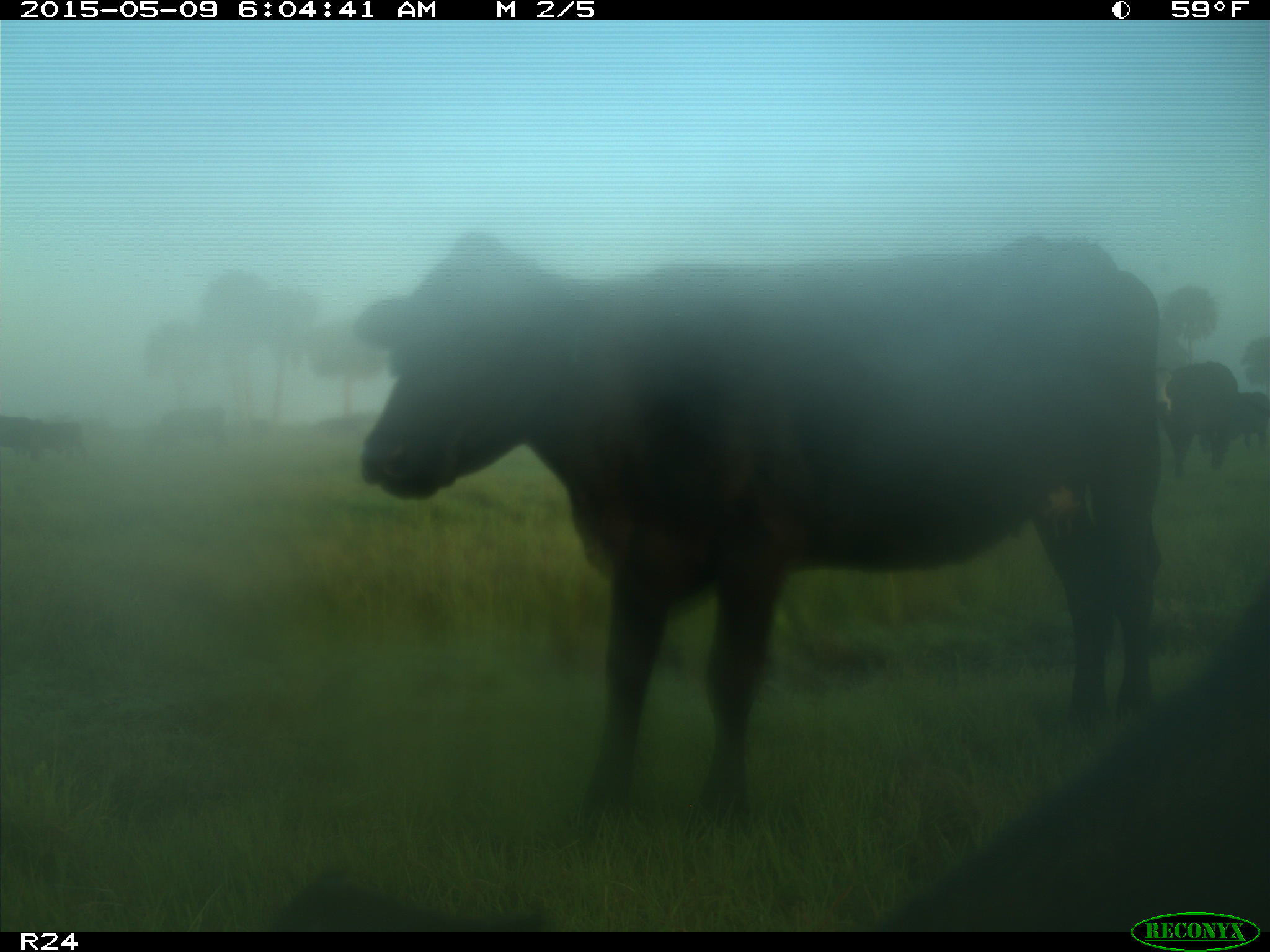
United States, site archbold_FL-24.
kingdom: Animalia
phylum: Chordata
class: Mammalia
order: Artiodactyla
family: Bovidae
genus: Bos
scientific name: Bos taurus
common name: domestic cow